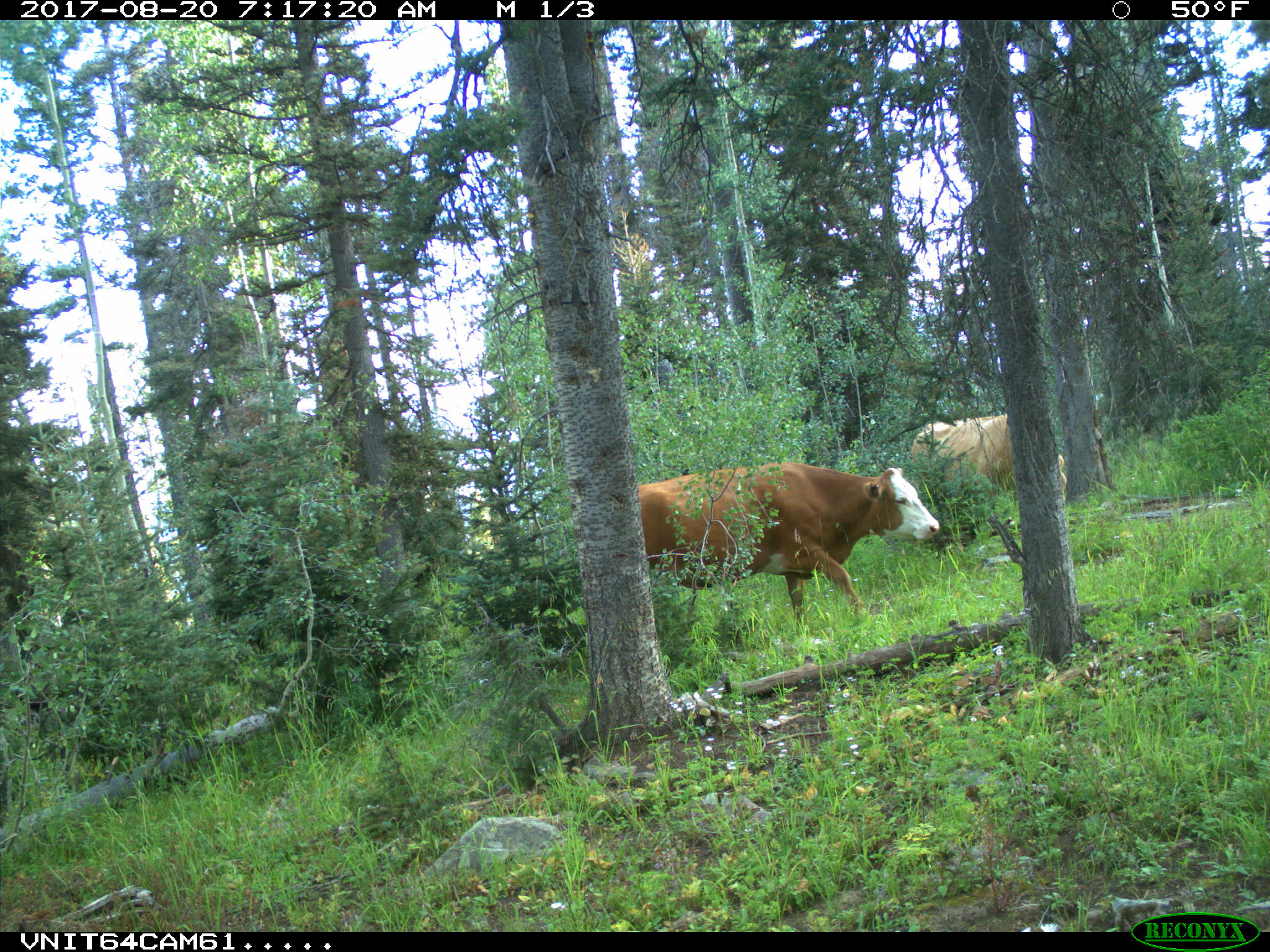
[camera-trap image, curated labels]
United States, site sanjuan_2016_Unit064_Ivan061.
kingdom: Animalia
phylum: Chordata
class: Mammalia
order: Artiodactyla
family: Bovidae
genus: Bos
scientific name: Bos taurus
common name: domestic cow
Bos taurus (domestic cow).